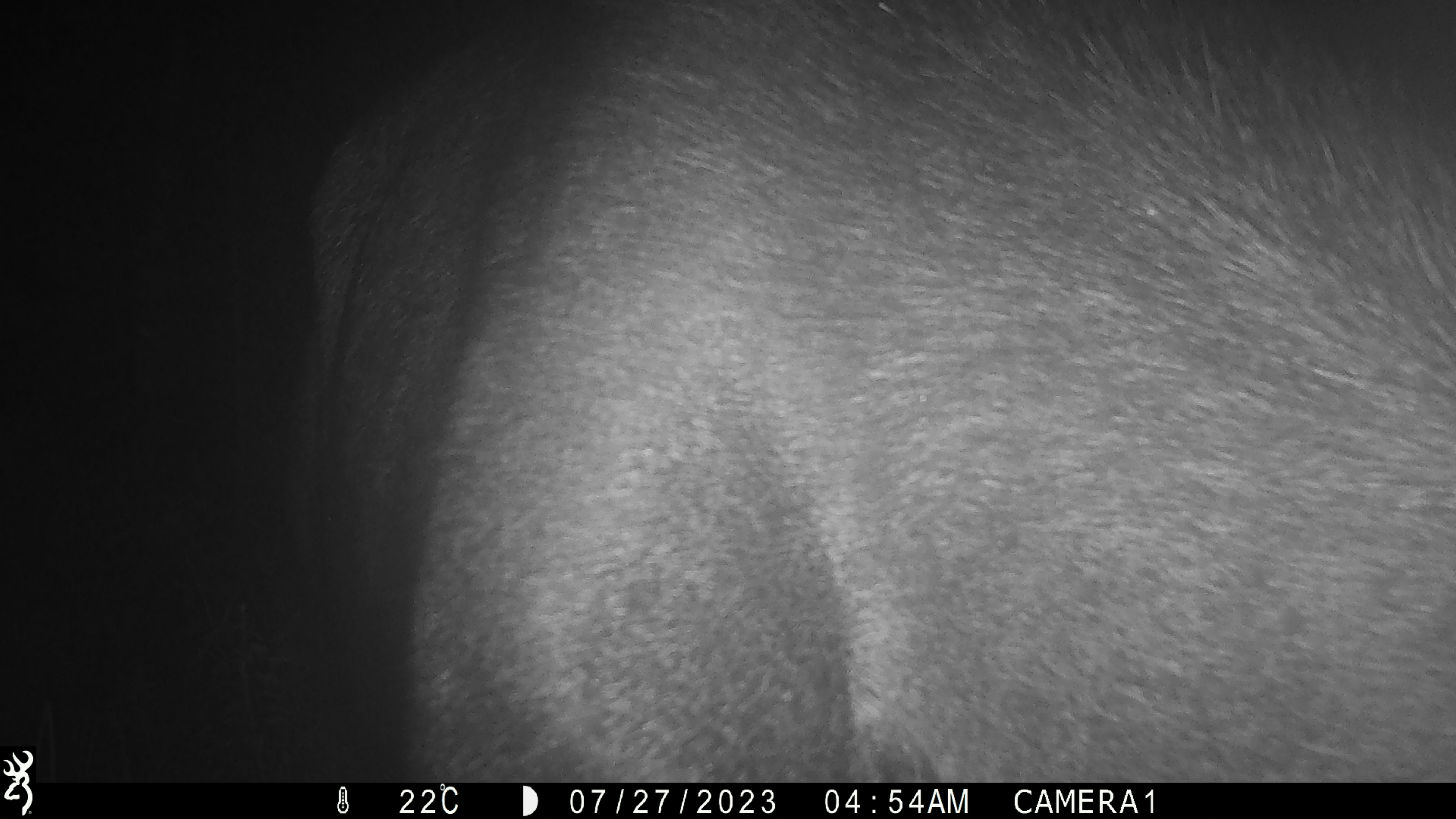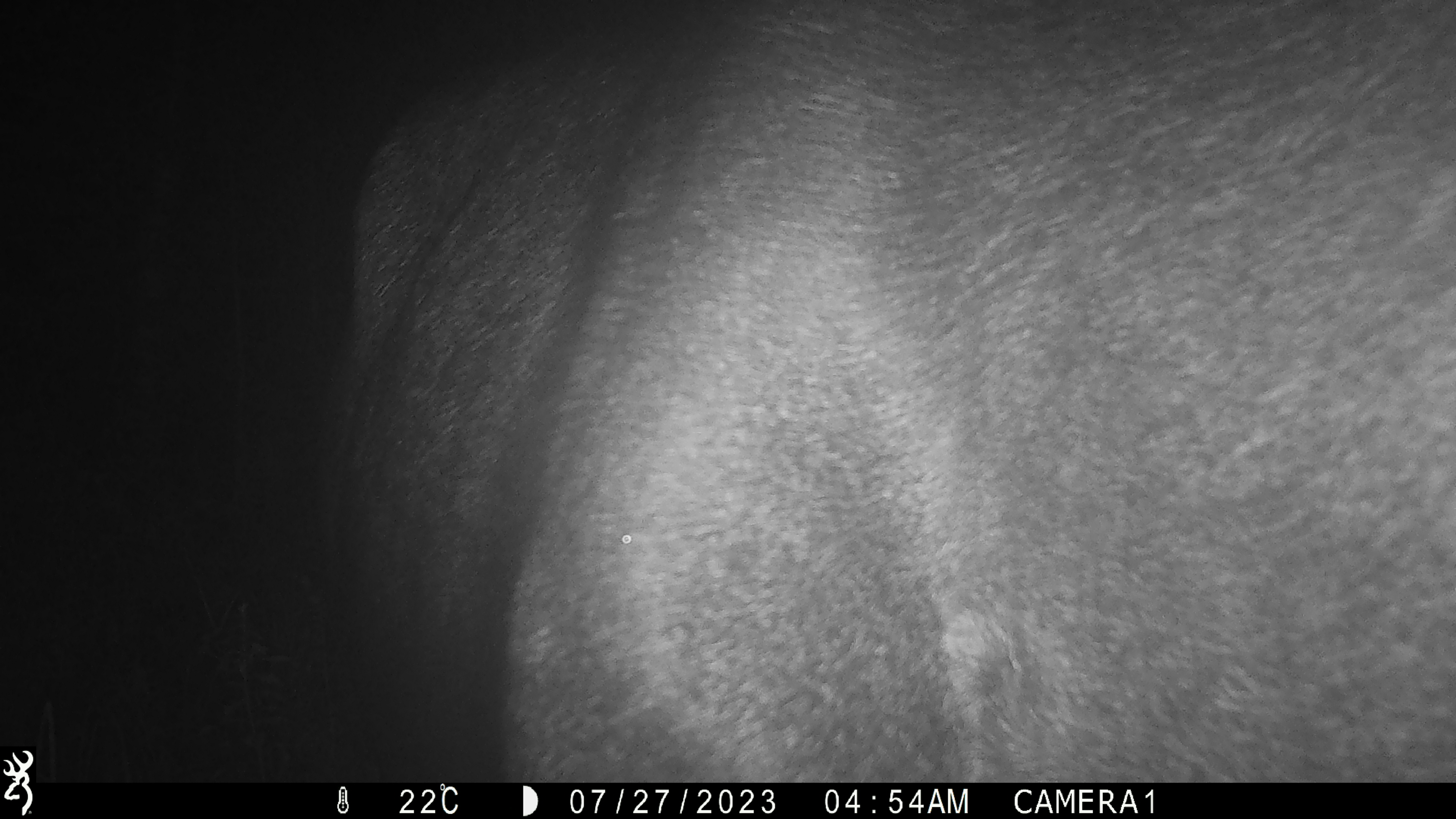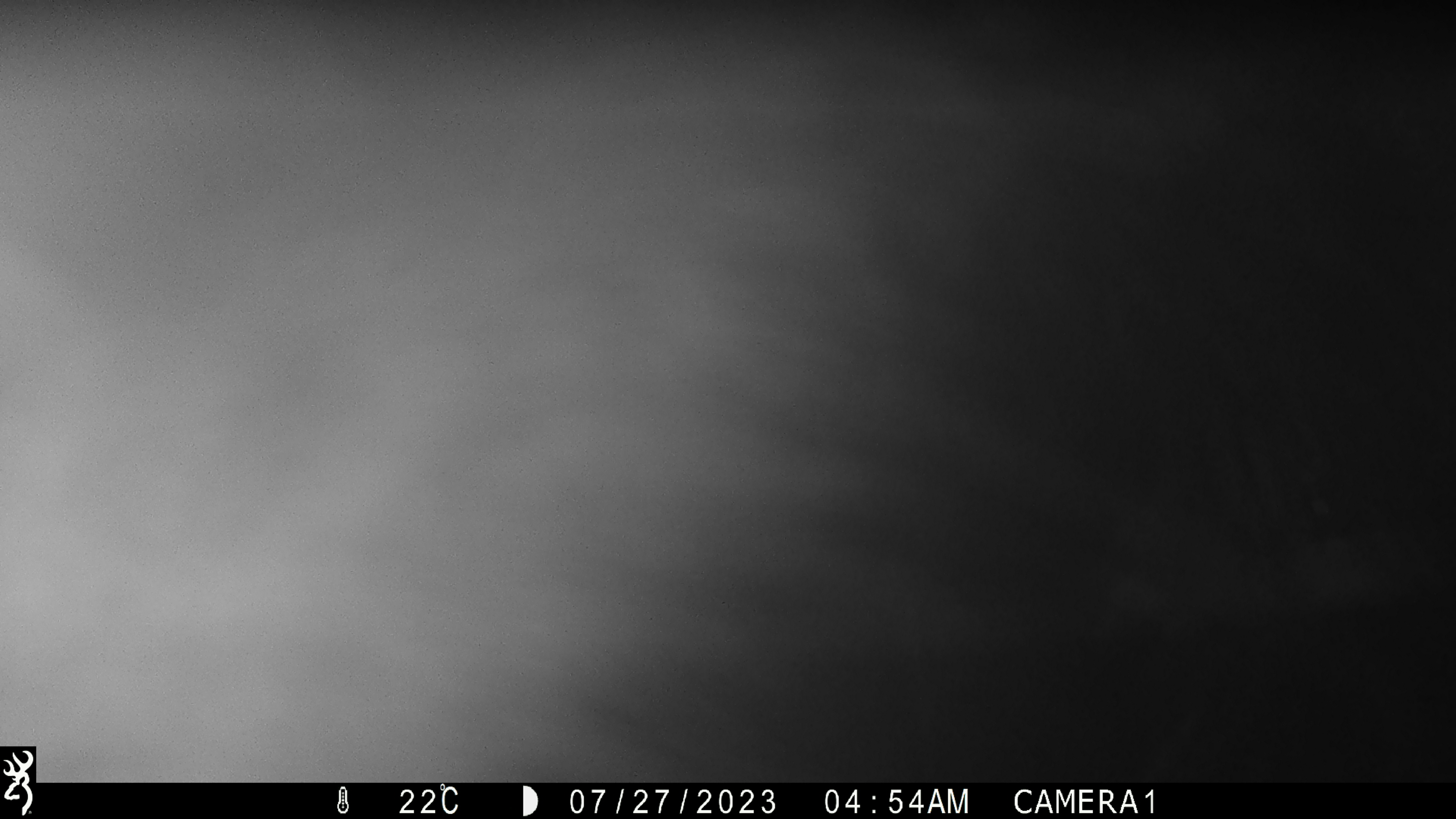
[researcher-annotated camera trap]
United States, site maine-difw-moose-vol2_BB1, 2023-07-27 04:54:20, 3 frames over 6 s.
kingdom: Animalia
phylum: Chordata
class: Mammalia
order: Artiodactyla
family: Cervidae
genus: Alces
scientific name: Alces alces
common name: moose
Moose (Alces alces).